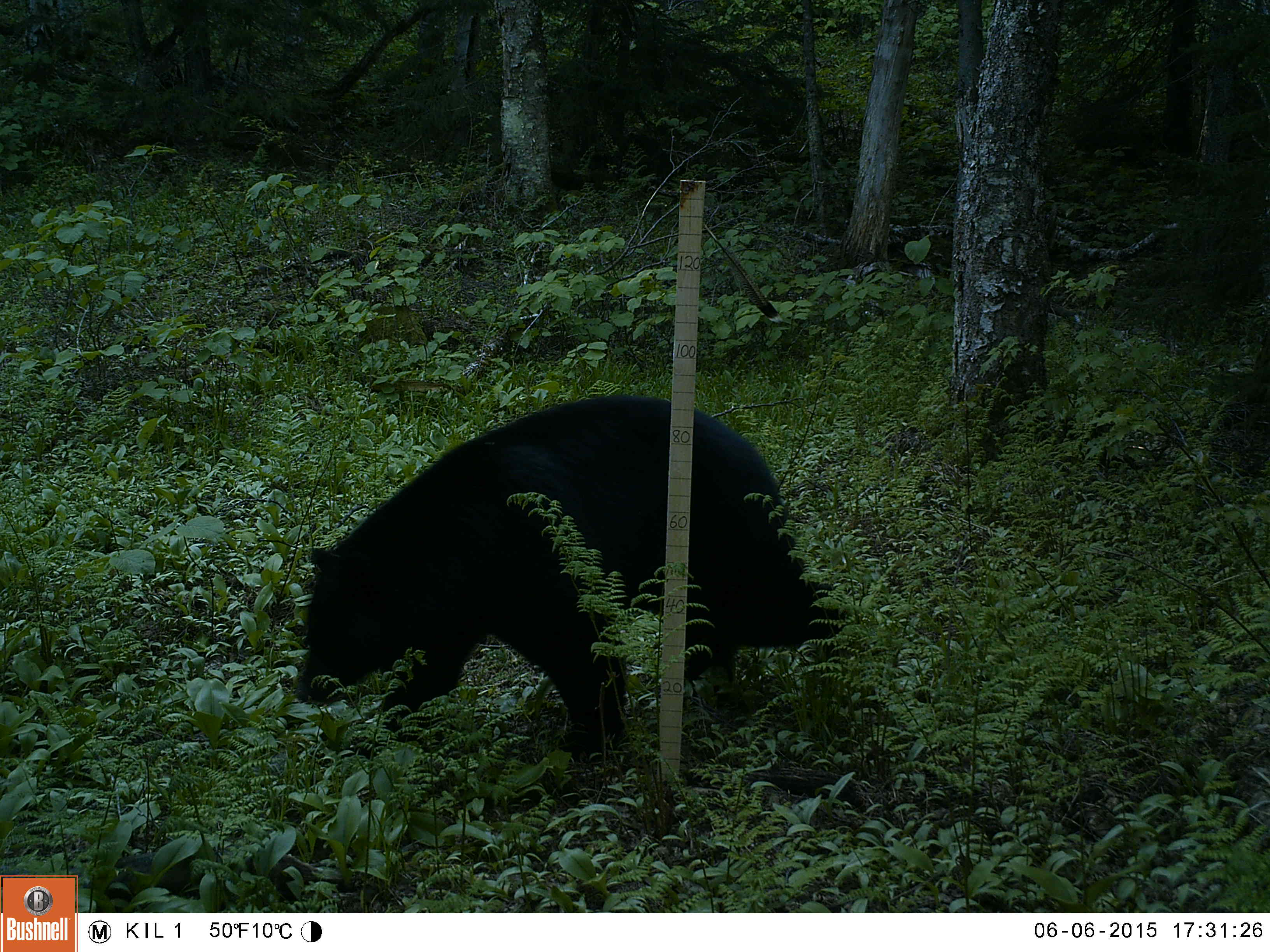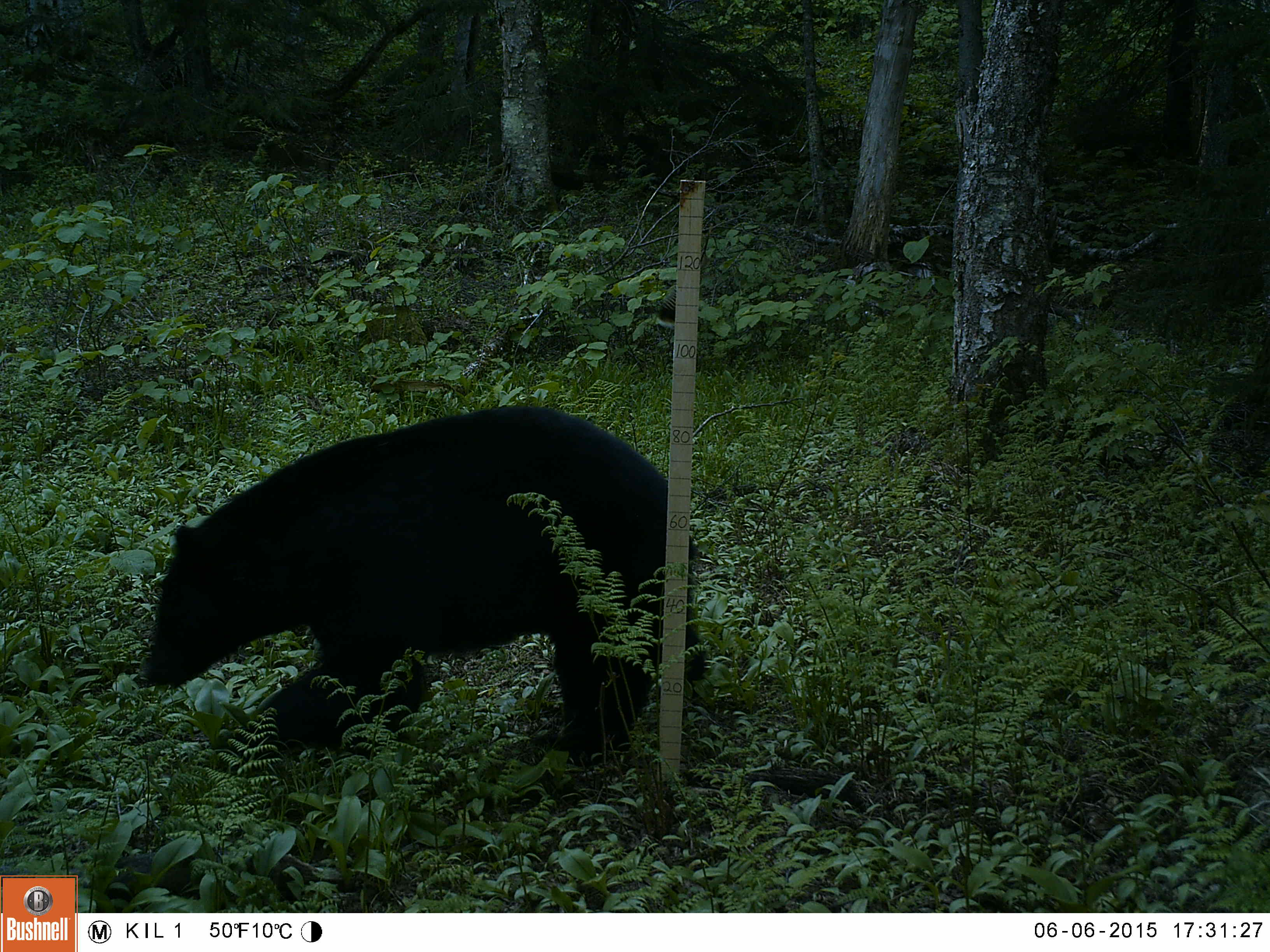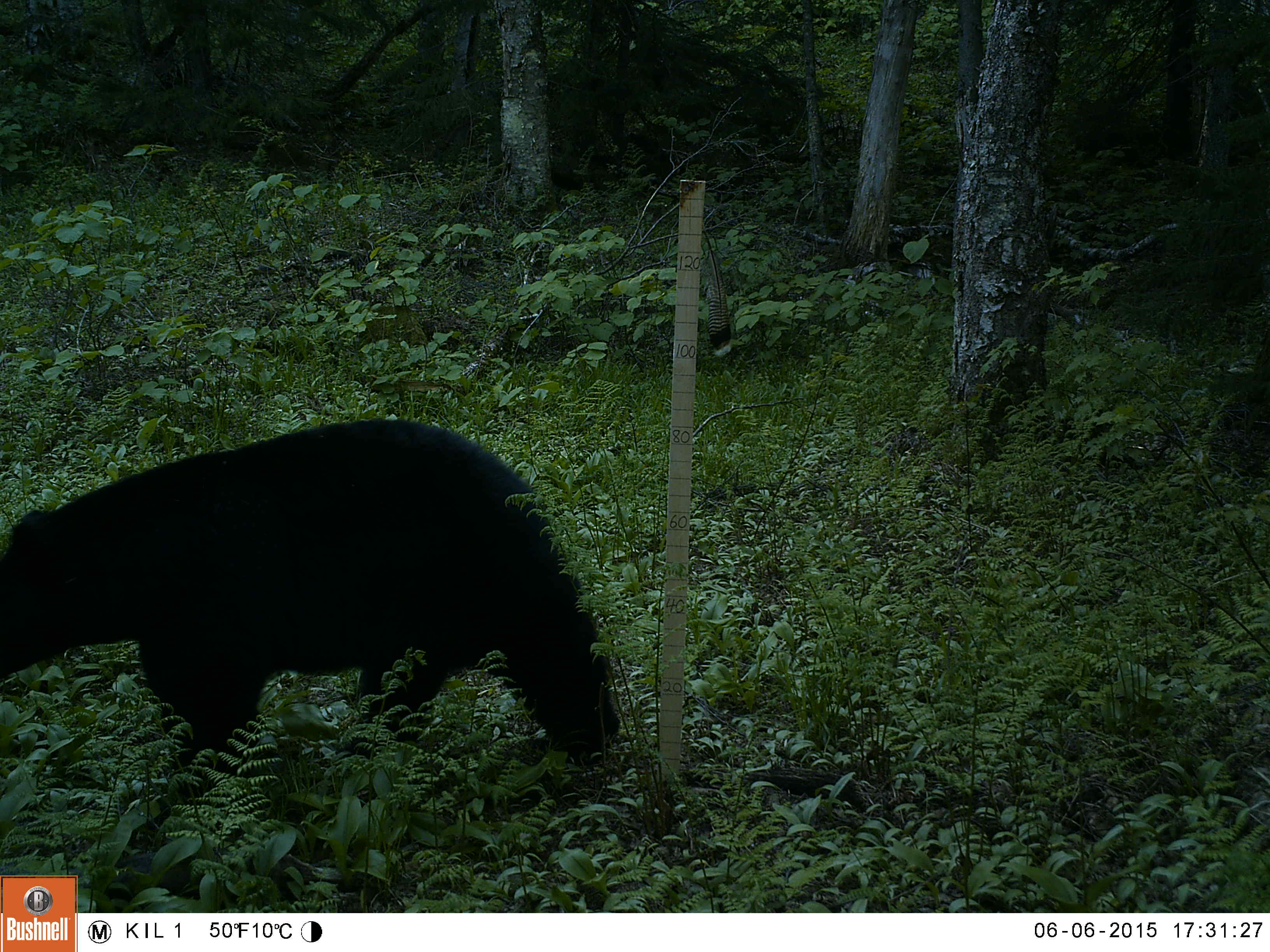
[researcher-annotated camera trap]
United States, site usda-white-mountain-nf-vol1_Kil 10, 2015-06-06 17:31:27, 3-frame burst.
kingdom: Animalia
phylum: Chordata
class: Mammalia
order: Carnivora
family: Ursidae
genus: Ursus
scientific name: Ursus americanus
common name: black bear